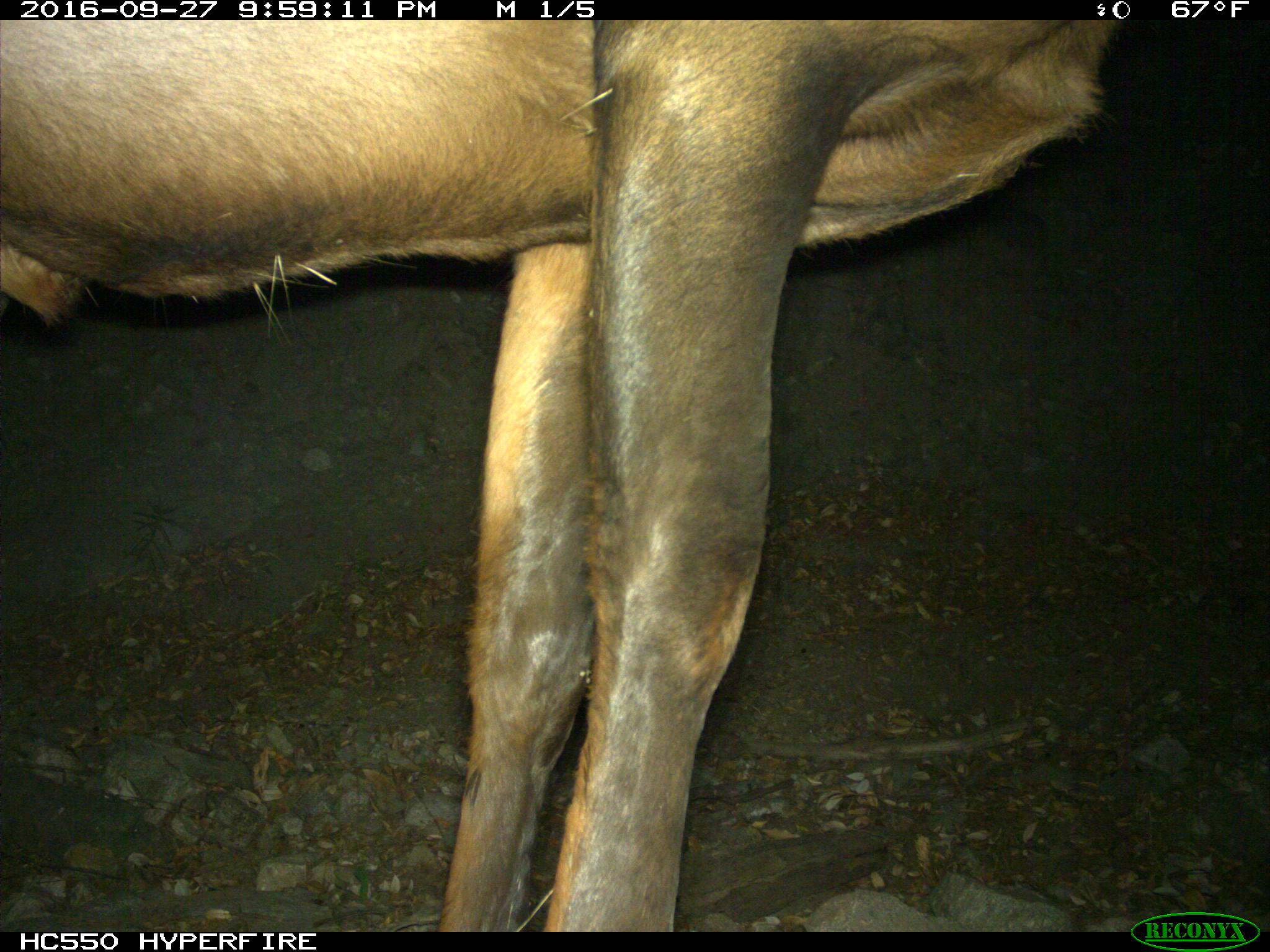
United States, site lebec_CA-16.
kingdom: Animalia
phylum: Chordata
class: Mammalia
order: Artiodactyla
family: Cervidae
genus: Cervus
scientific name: Cervus canadensis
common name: elk